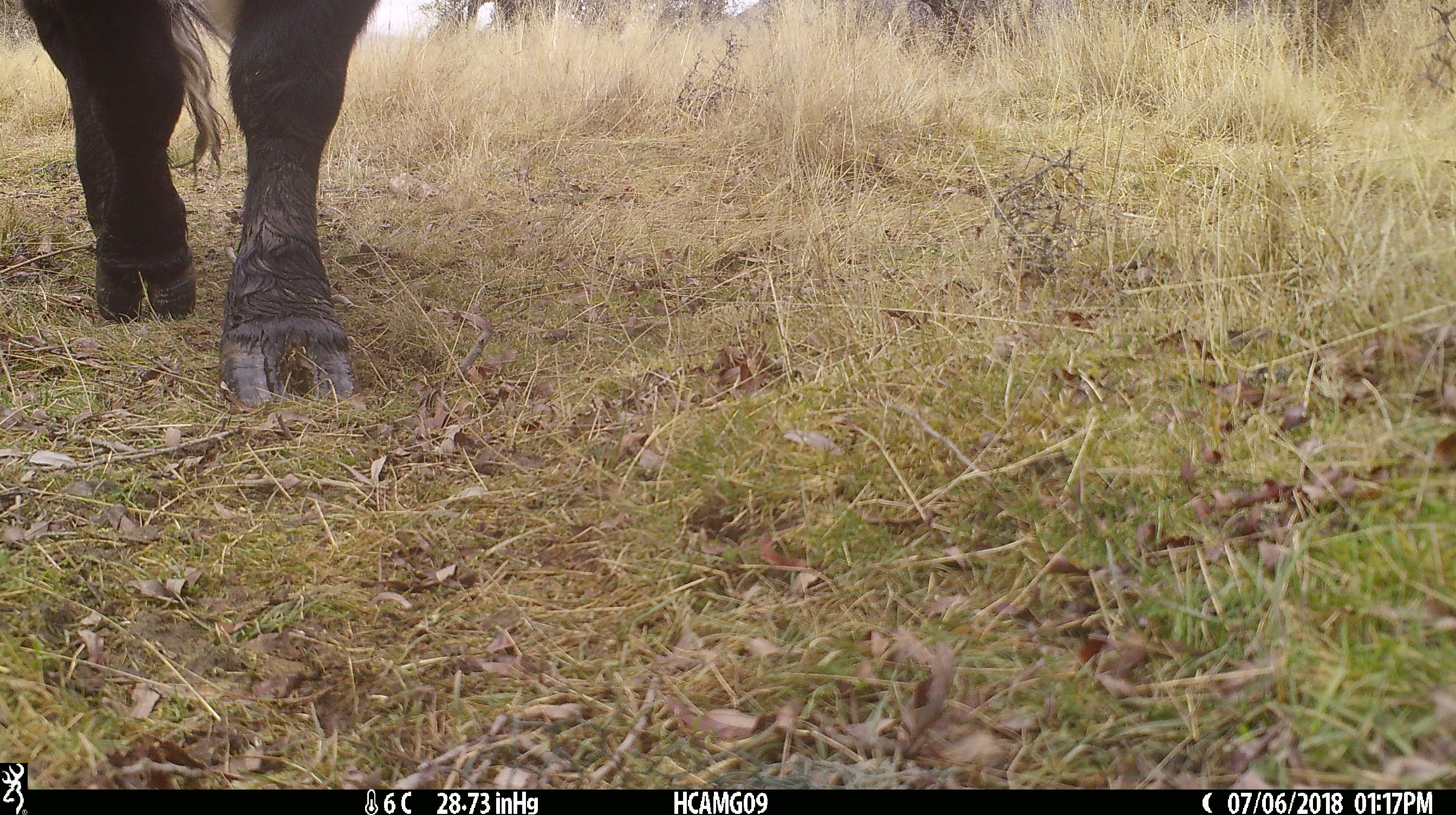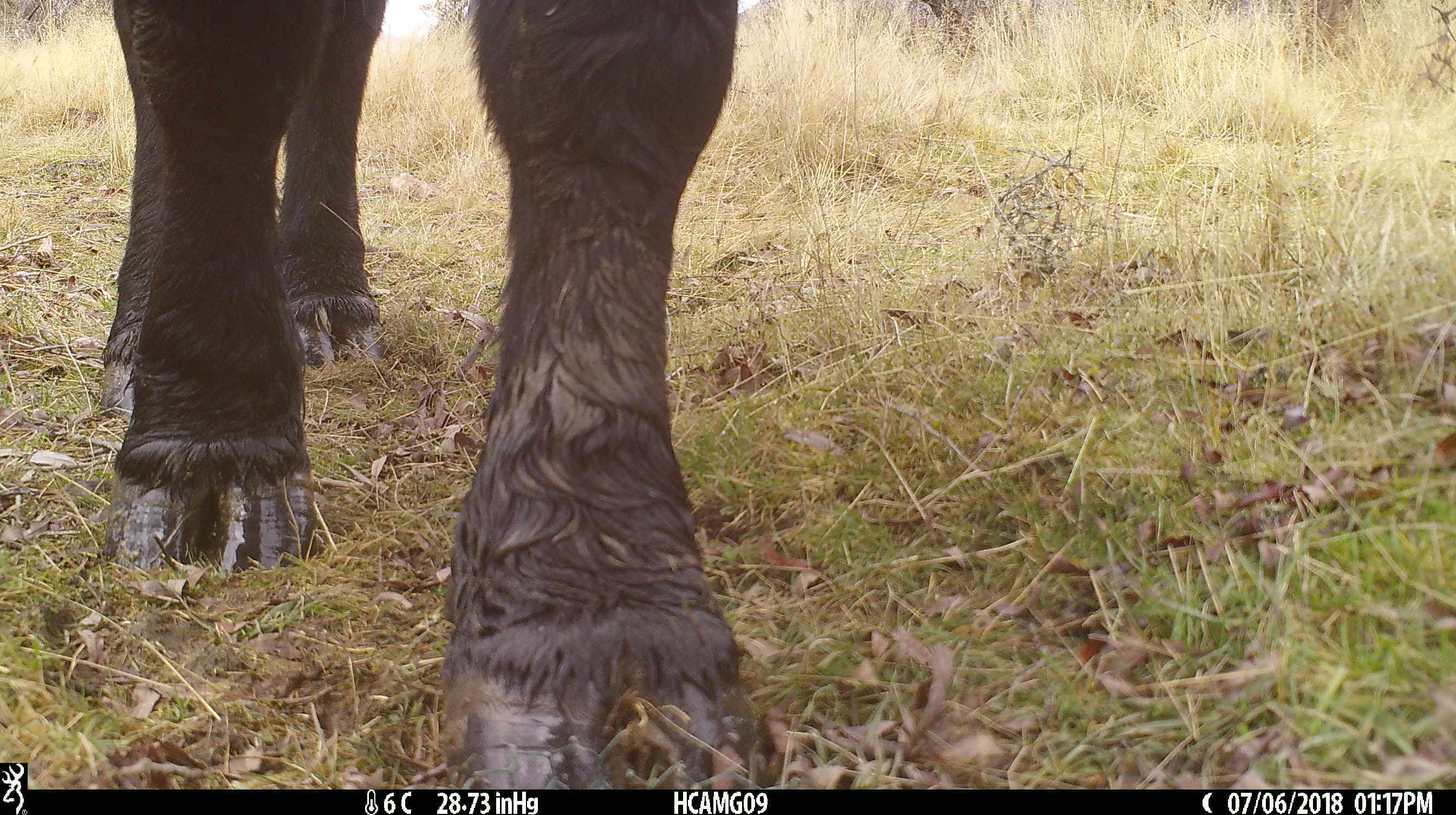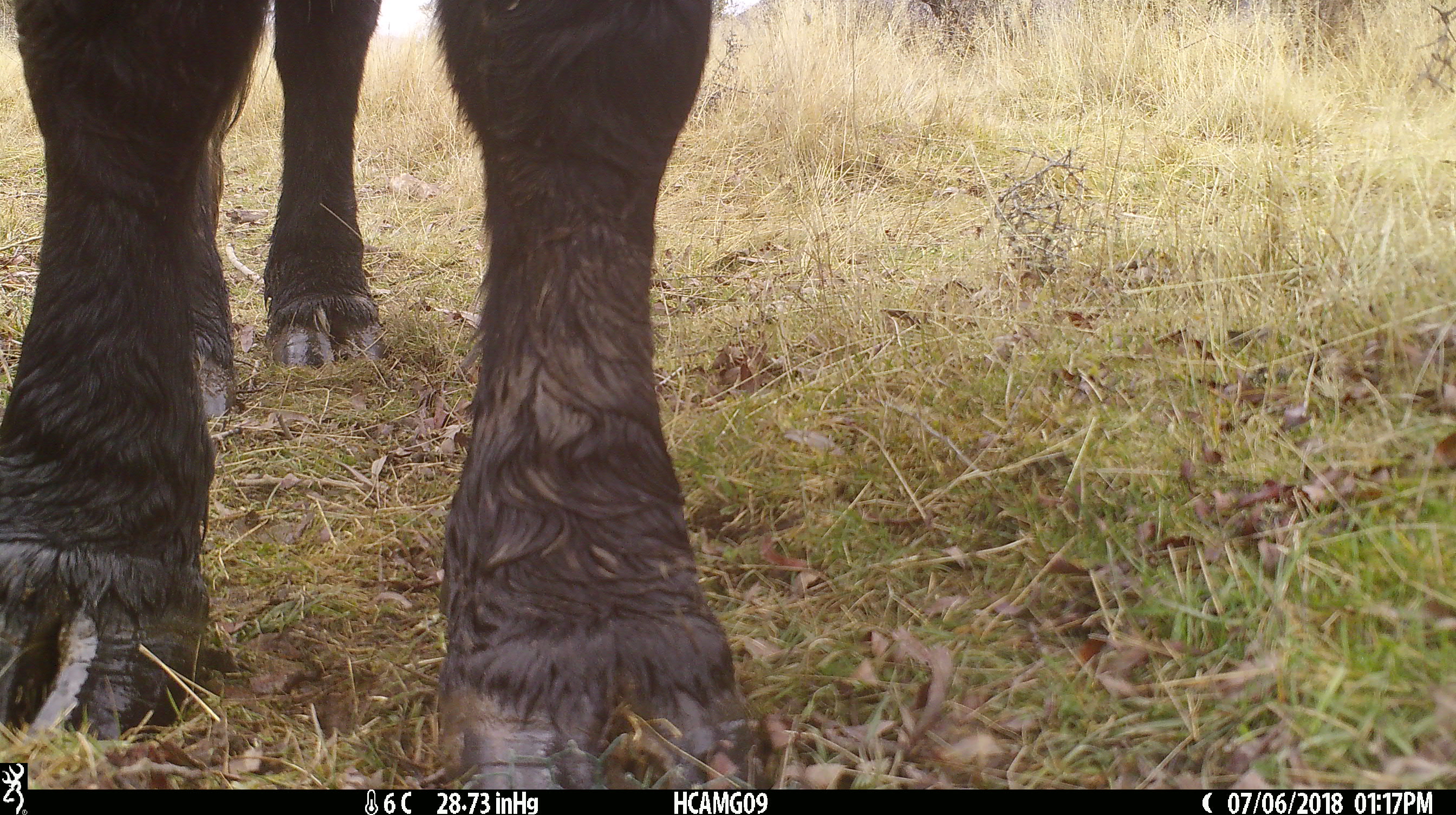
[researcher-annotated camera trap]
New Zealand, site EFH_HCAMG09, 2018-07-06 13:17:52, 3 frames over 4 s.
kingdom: Animalia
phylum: Chordata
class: Mammalia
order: Artiodactyla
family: Bovidae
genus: Bos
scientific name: Bos taurus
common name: domestic cow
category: cow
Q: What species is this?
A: Cow (domestic cow) (Bos taurus).